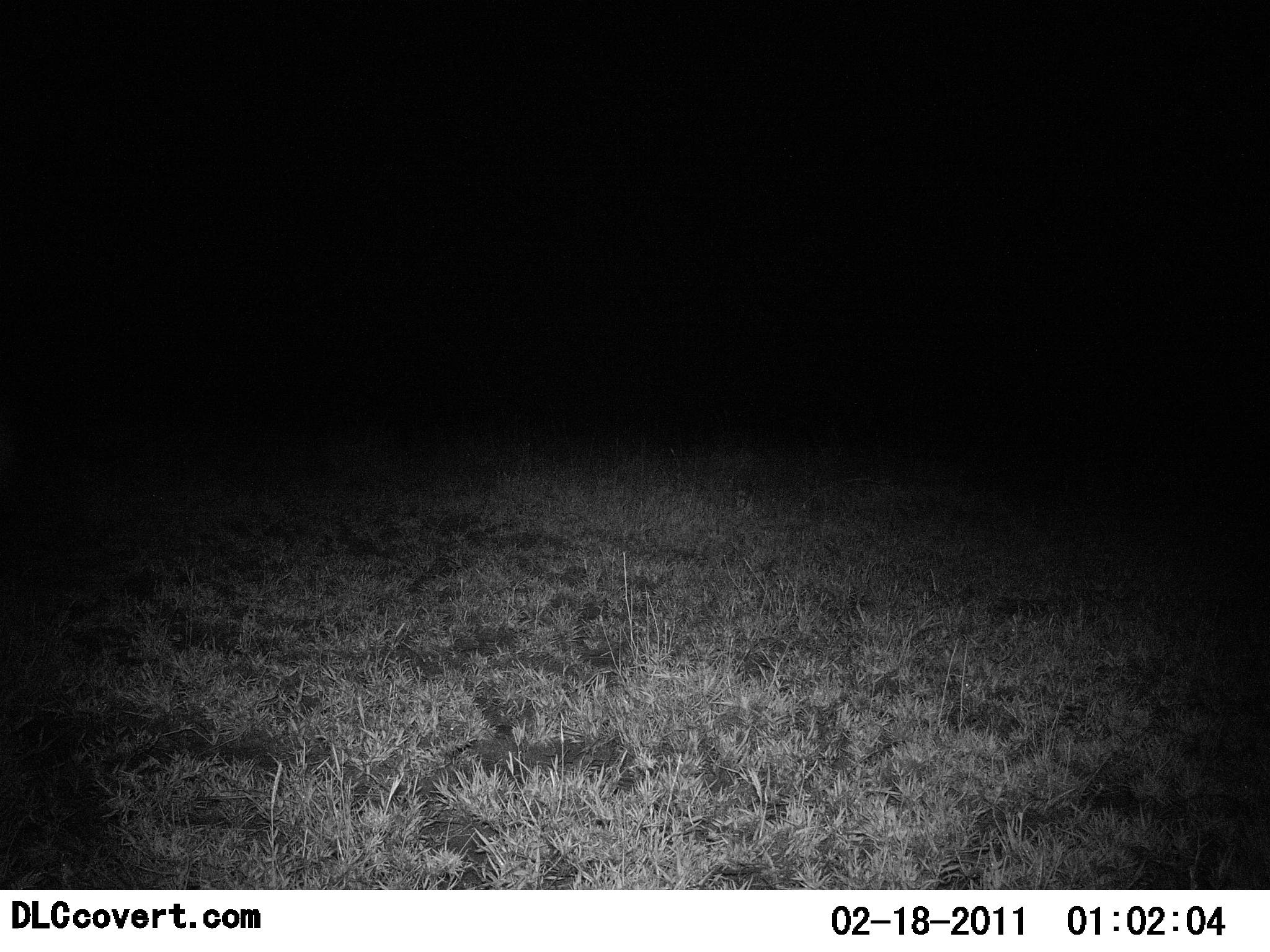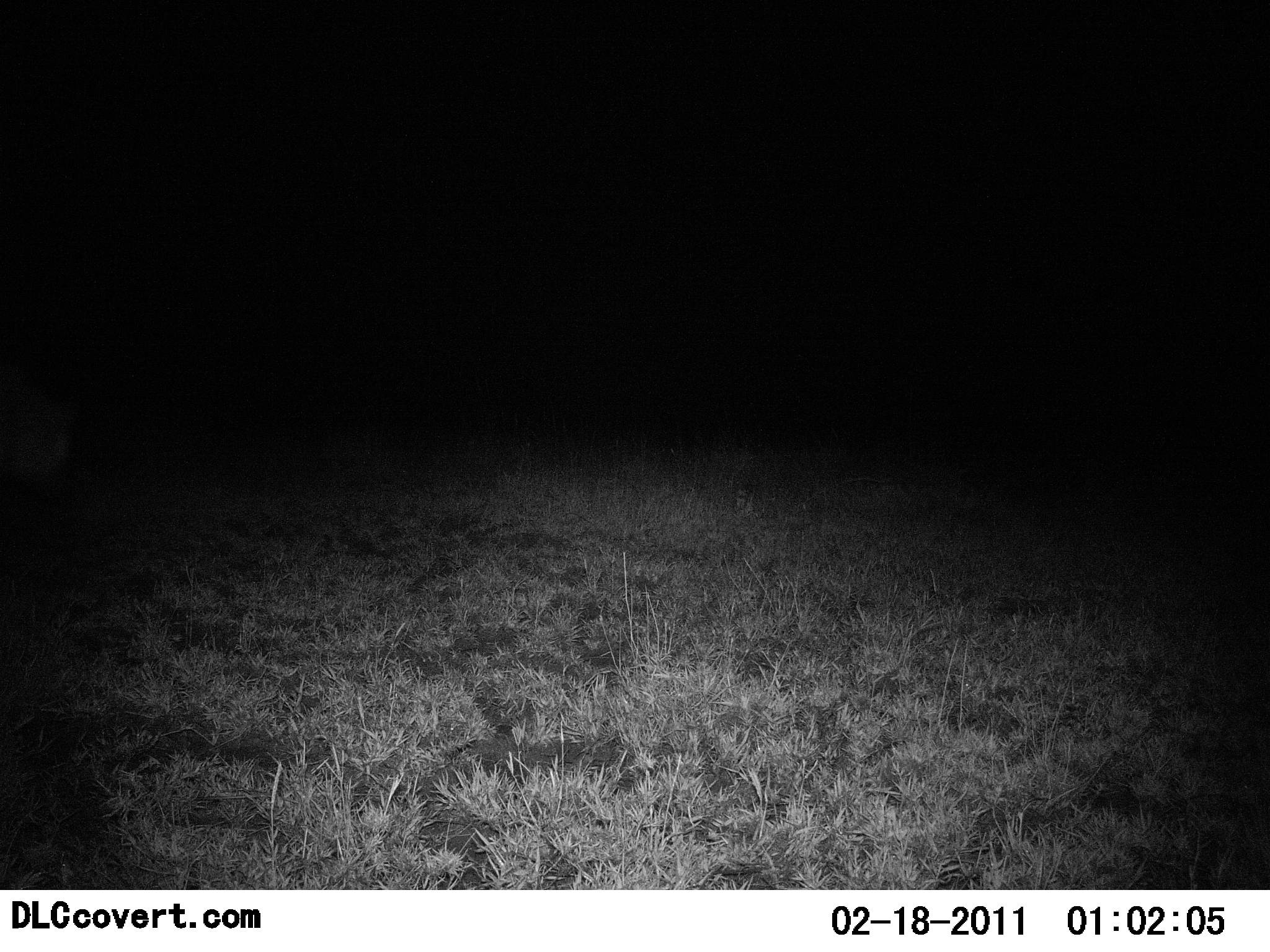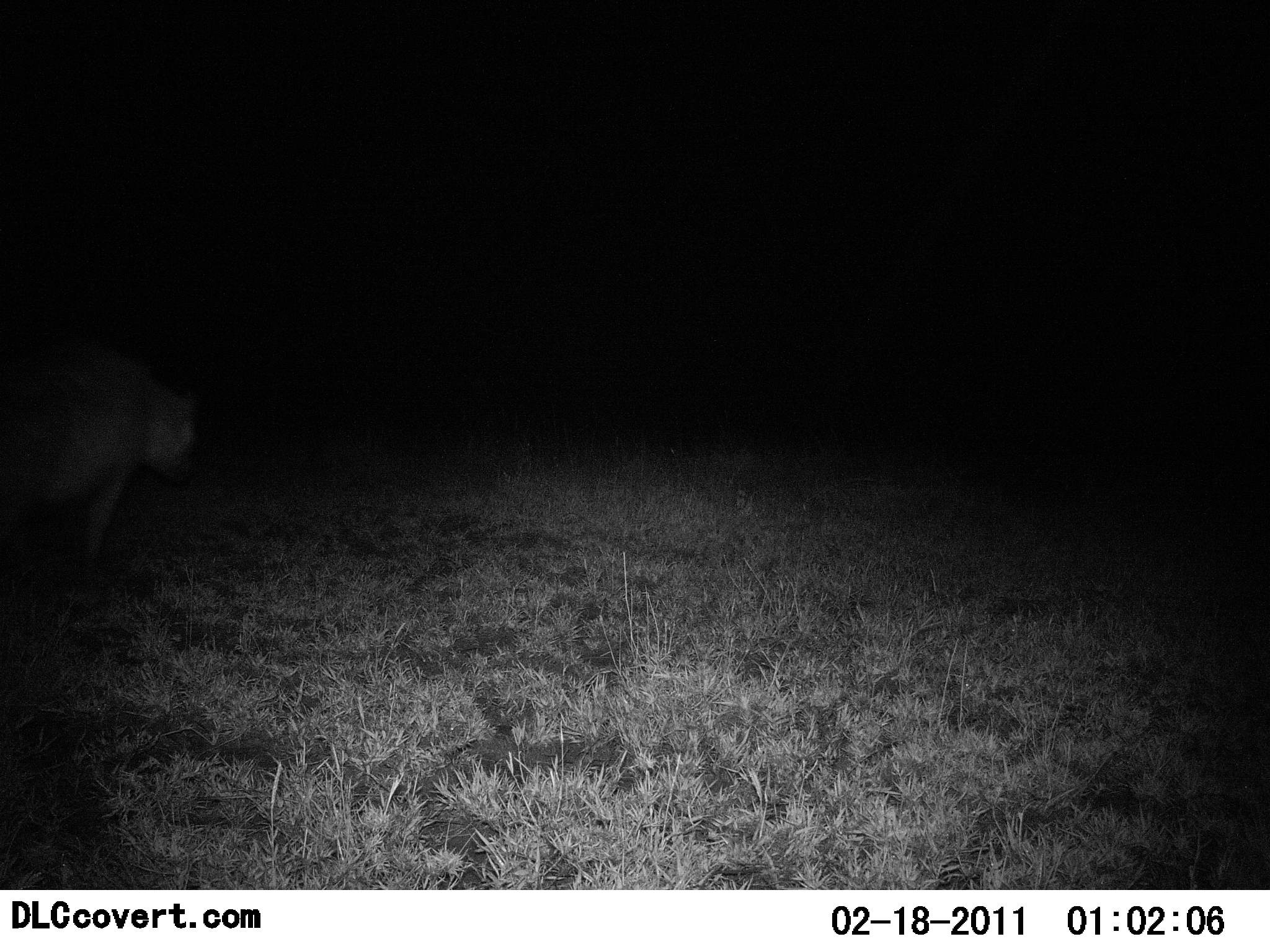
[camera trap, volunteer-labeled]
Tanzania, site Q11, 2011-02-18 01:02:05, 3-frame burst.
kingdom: Animalia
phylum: Chordata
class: Mammalia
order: Carnivora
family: Hyaenidae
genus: Crocuta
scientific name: Crocuta crocuta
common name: spotted hyena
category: hyenaspotted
Hyenaspotted (spotted hyena) (Crocuta crocuta), count 1. Behavior (volunteer vote fractions): standing 0%, resting 0%, moving 100%, interacting 0%. Young present (vote fraction): 0%. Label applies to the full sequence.